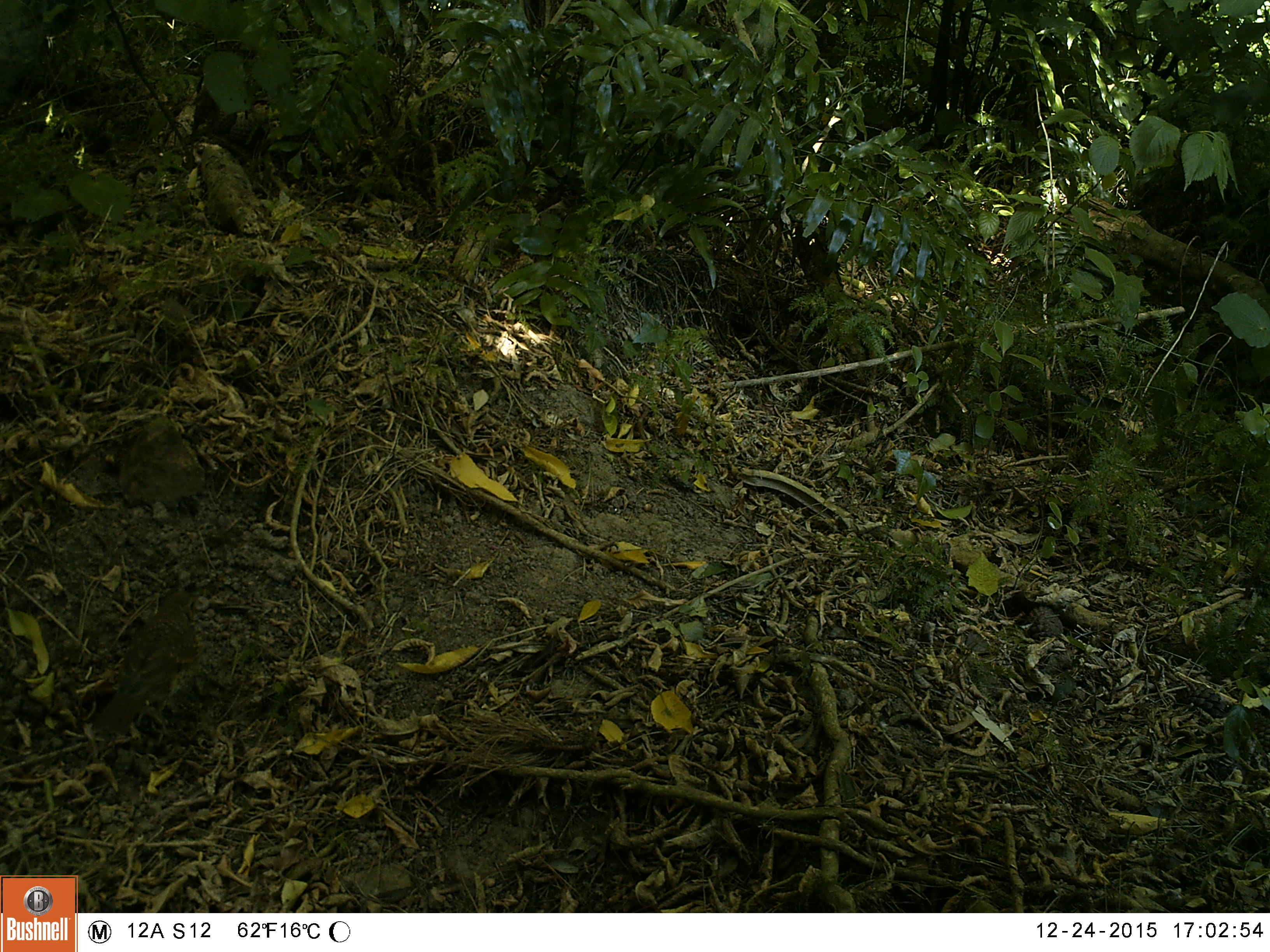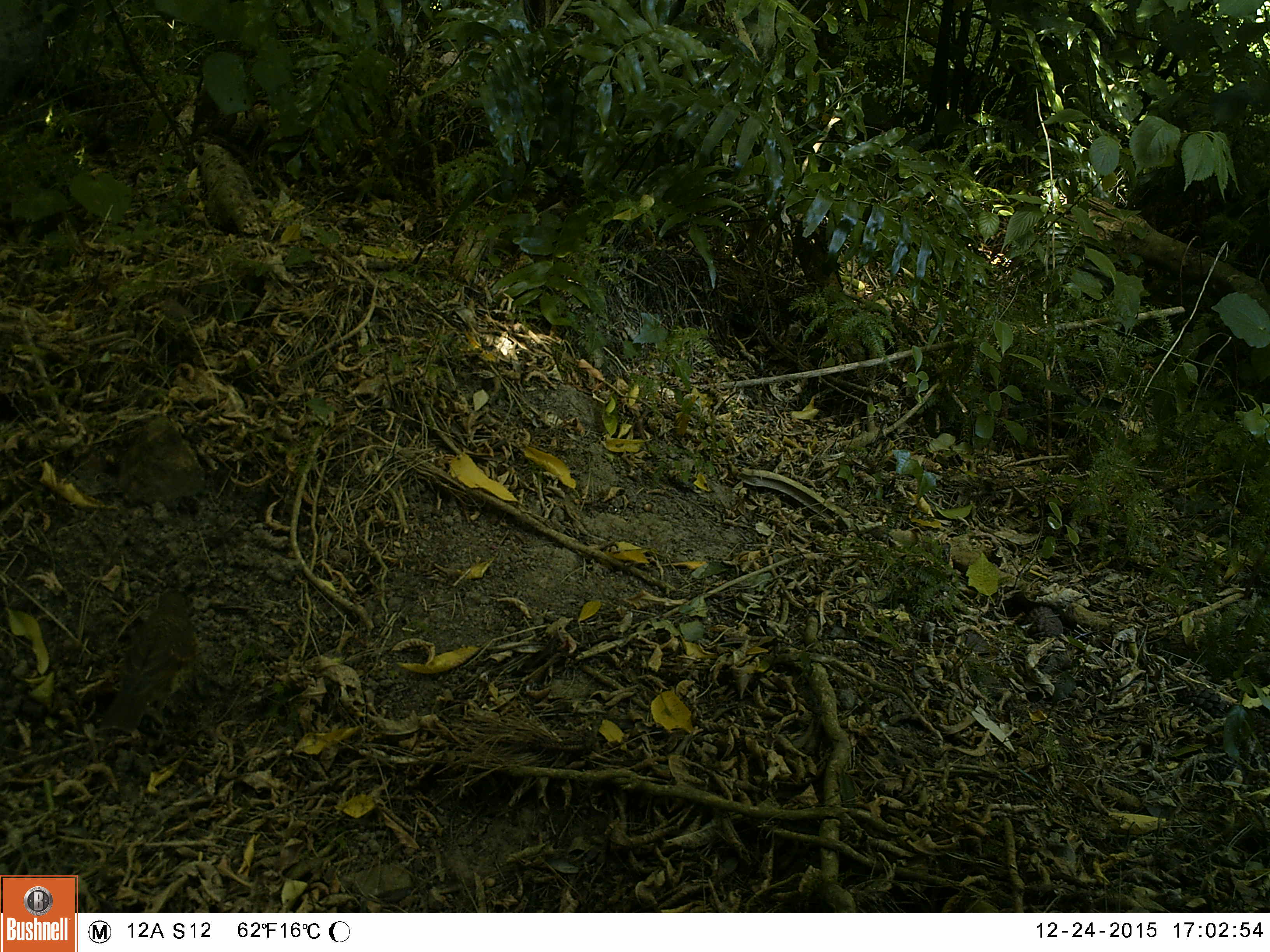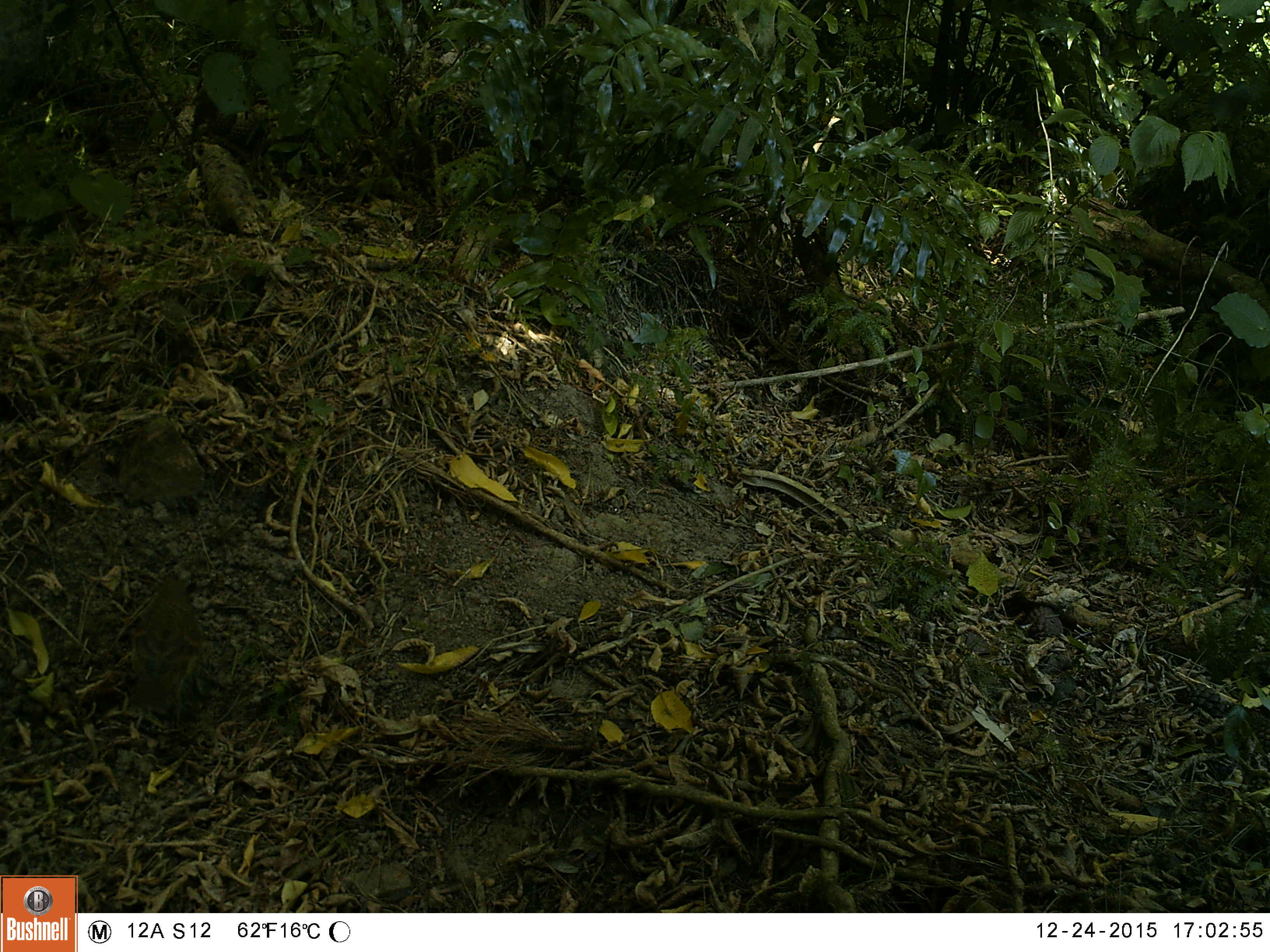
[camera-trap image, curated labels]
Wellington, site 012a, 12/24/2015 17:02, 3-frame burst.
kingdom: Animalia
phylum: Chordata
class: Aves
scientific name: Aves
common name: bird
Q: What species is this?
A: Bird (Aves).